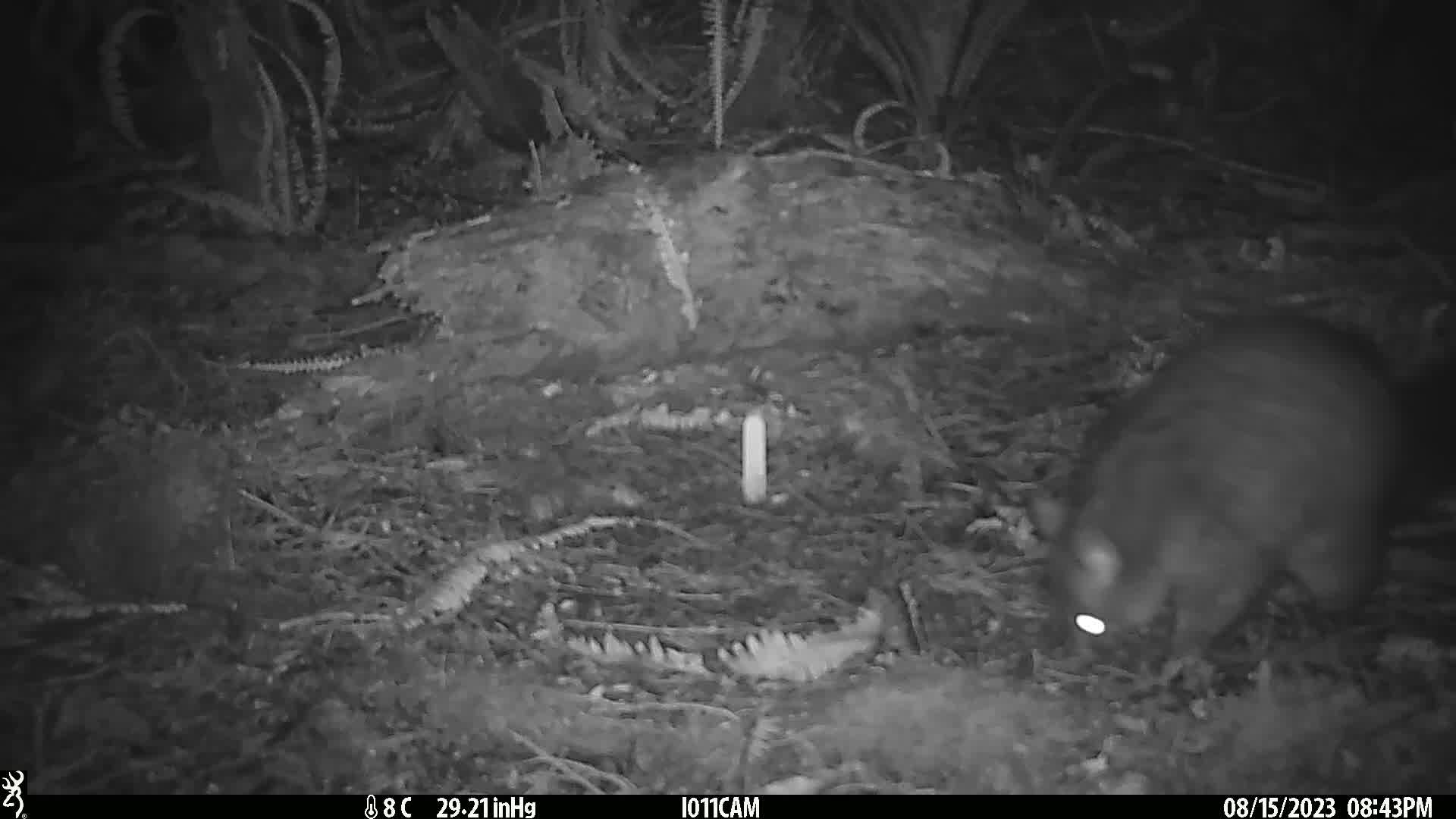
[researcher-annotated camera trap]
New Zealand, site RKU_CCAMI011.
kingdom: Animalia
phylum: Chordata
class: Mammalia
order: Diprotodontia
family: Phalangeridae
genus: Trichosurus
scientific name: Trichosurus vulpecula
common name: common brushtail possum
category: possum